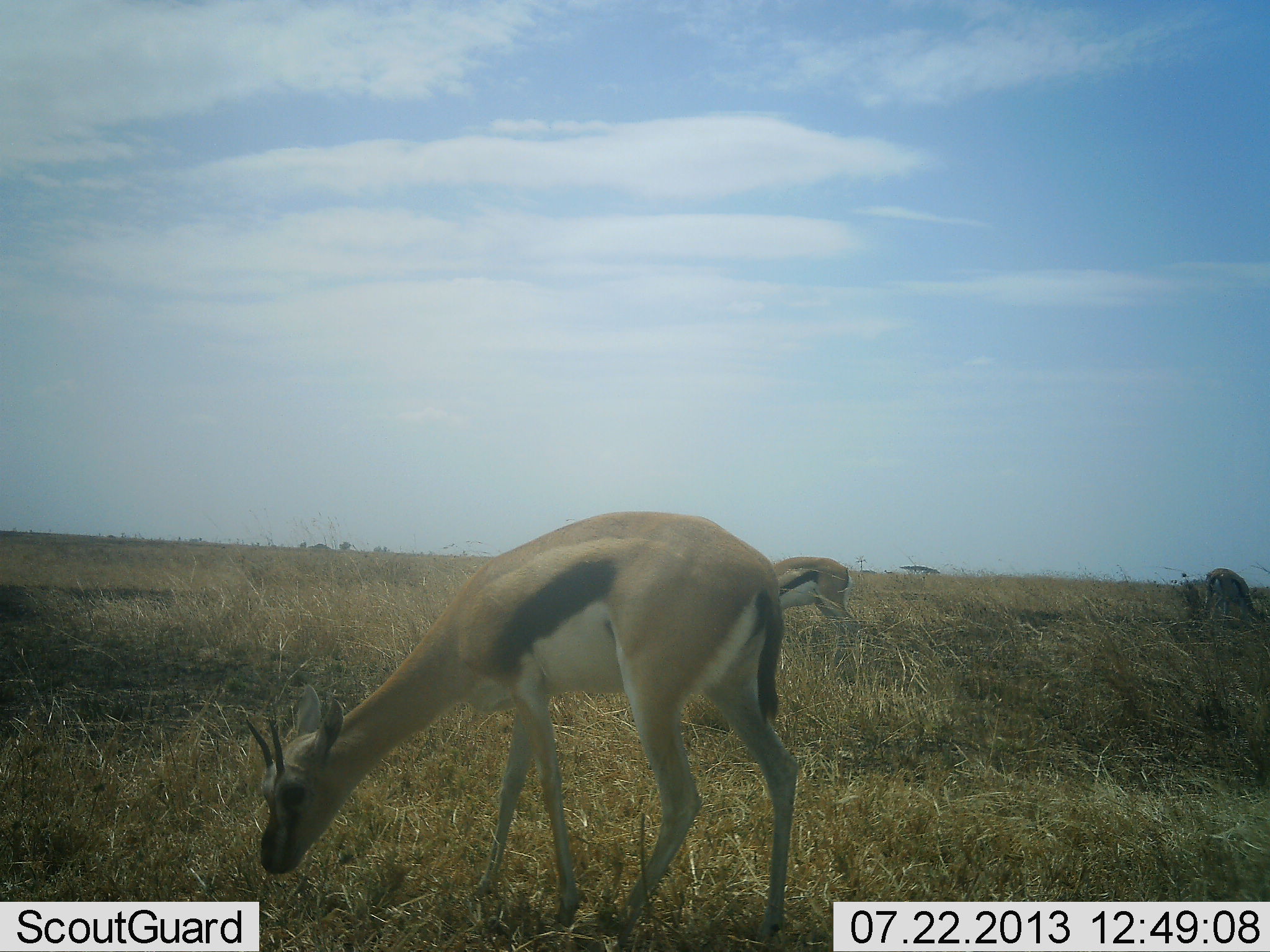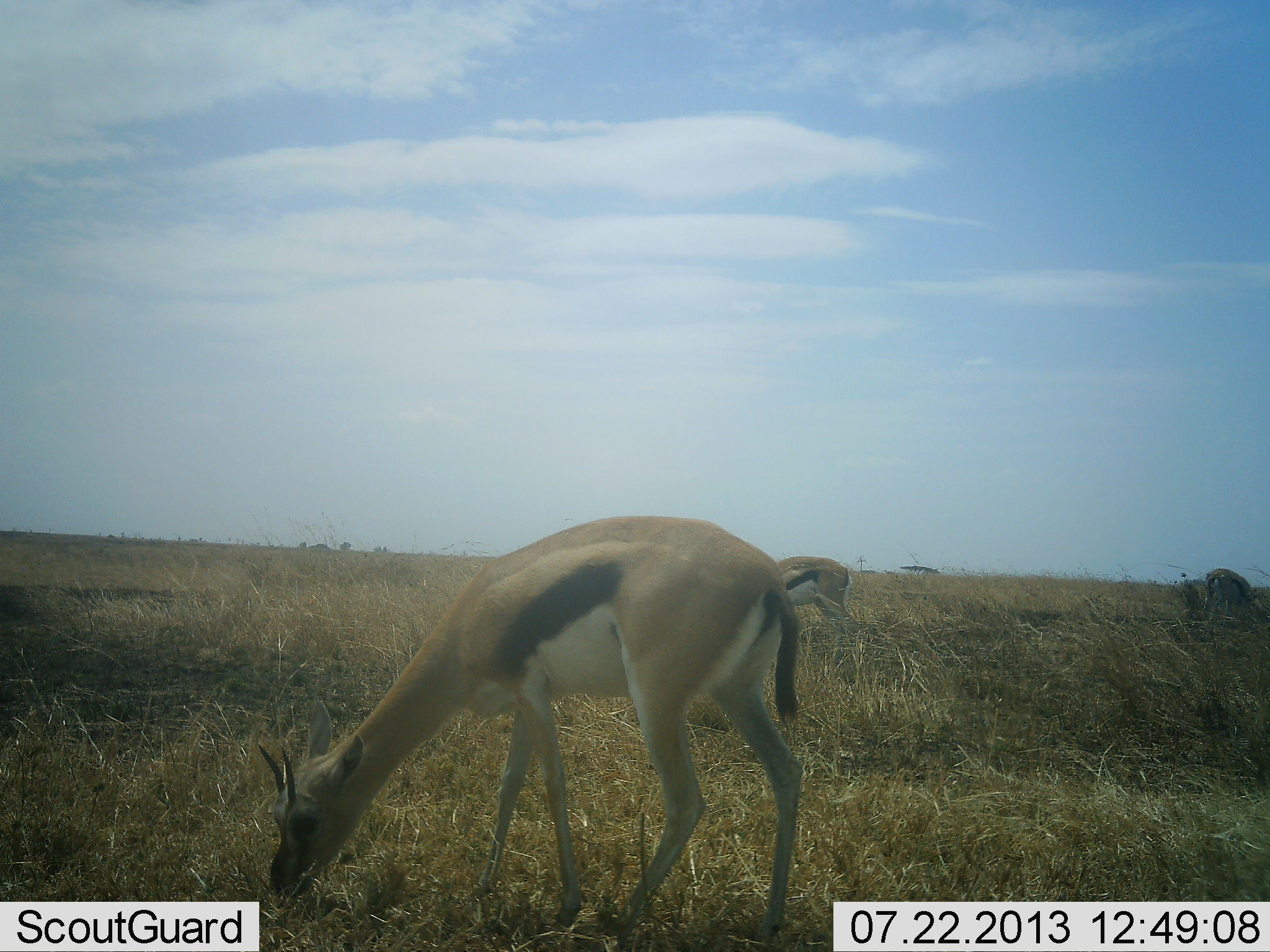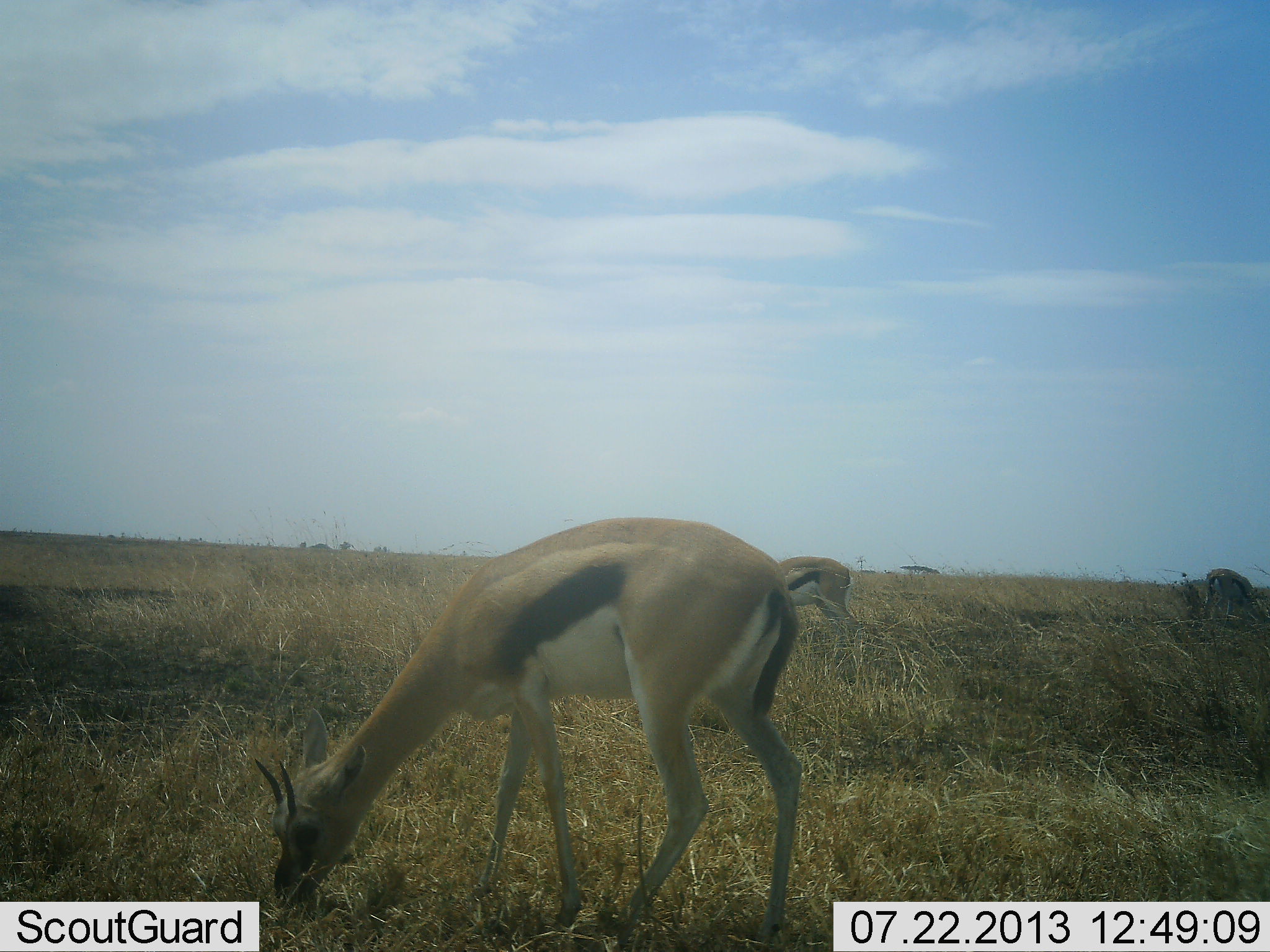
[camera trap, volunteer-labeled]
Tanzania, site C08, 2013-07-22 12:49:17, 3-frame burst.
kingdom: Animalia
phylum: Chordata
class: Mammalia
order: Artiodactyla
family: Bovidae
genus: Eudorcas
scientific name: Eudorcas thomsonii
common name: thomson's gazelle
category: gazellethomsons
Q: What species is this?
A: Gazellethomsons (thomson's gazelle) (Eudorcas thomsonii).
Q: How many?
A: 3.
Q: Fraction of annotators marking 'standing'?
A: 14%.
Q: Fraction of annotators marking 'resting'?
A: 0%.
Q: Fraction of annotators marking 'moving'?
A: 0%.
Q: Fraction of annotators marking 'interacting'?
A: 0%.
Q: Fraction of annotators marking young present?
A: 0%.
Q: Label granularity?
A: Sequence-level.